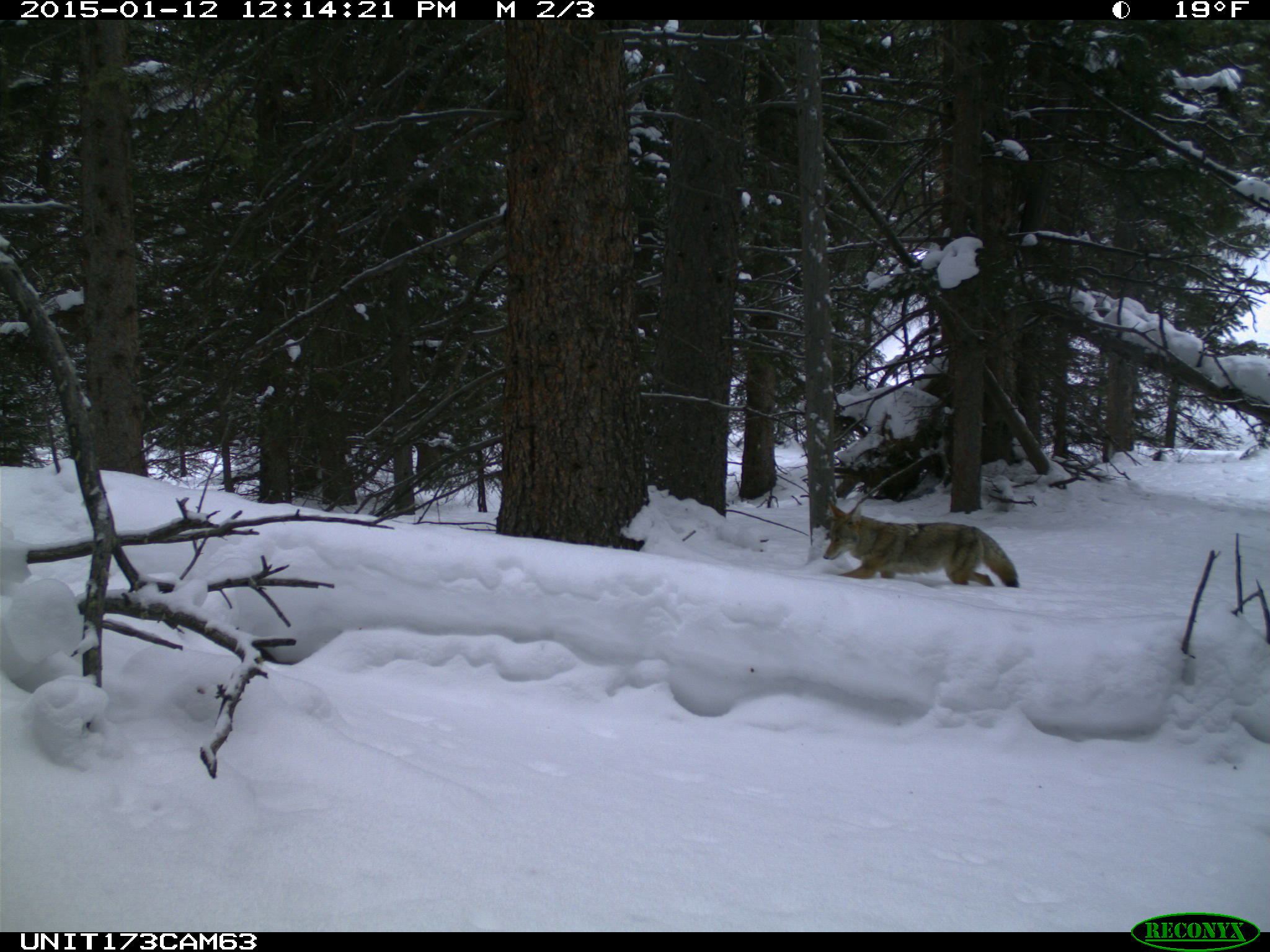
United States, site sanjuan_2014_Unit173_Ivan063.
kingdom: Animalia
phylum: Chordata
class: Mammalia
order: Carnivora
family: Canidae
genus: Canis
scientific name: Canis latrans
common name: coyote